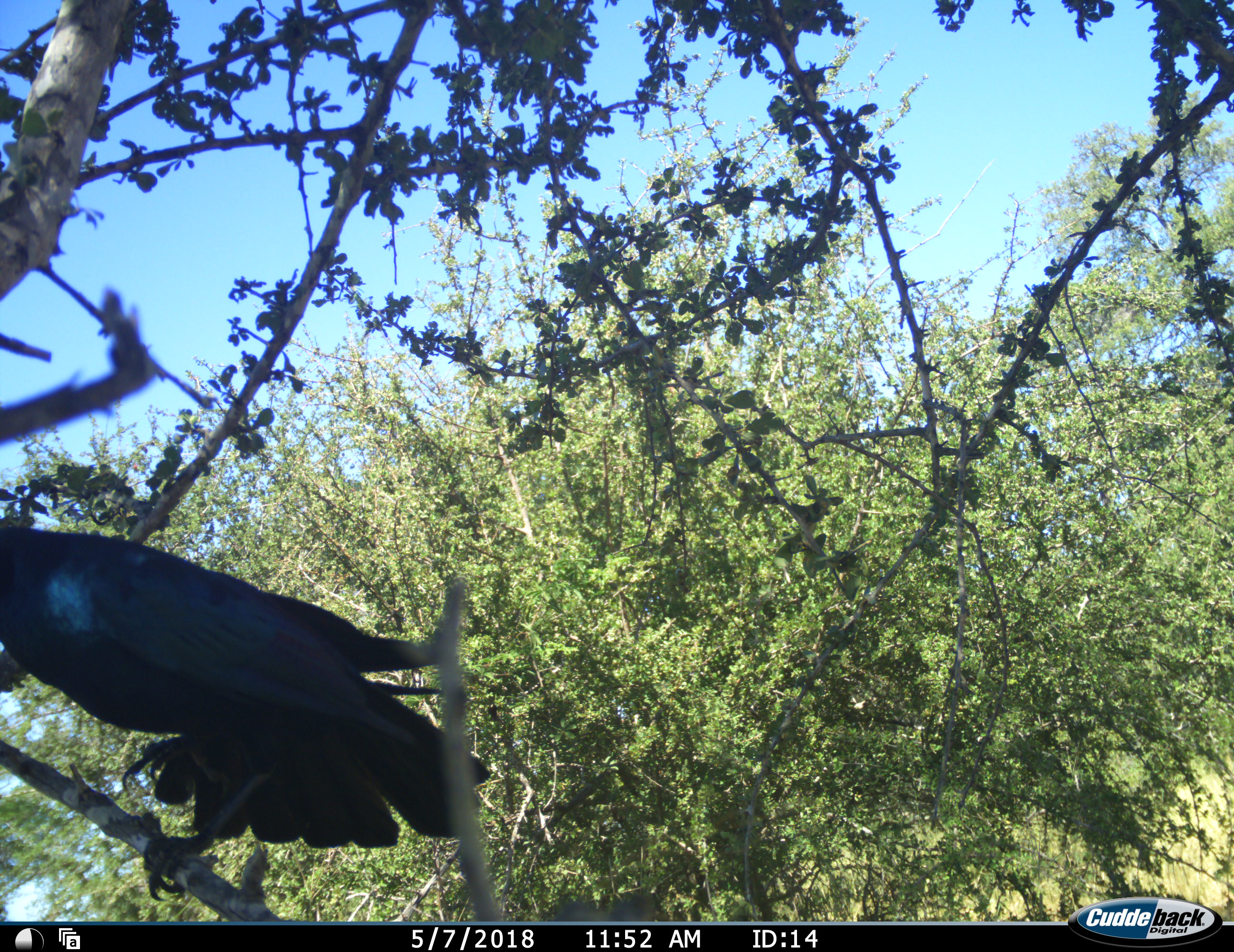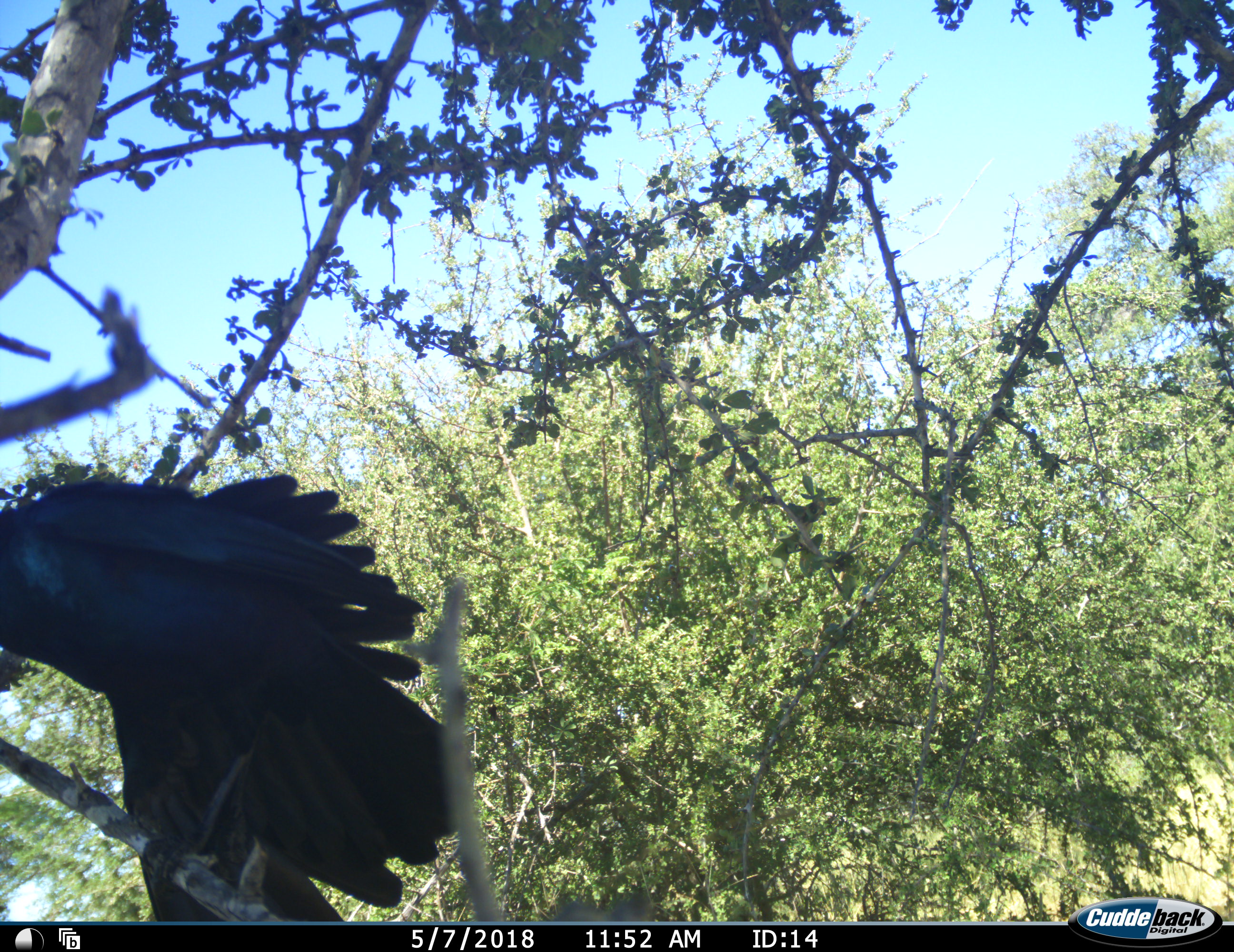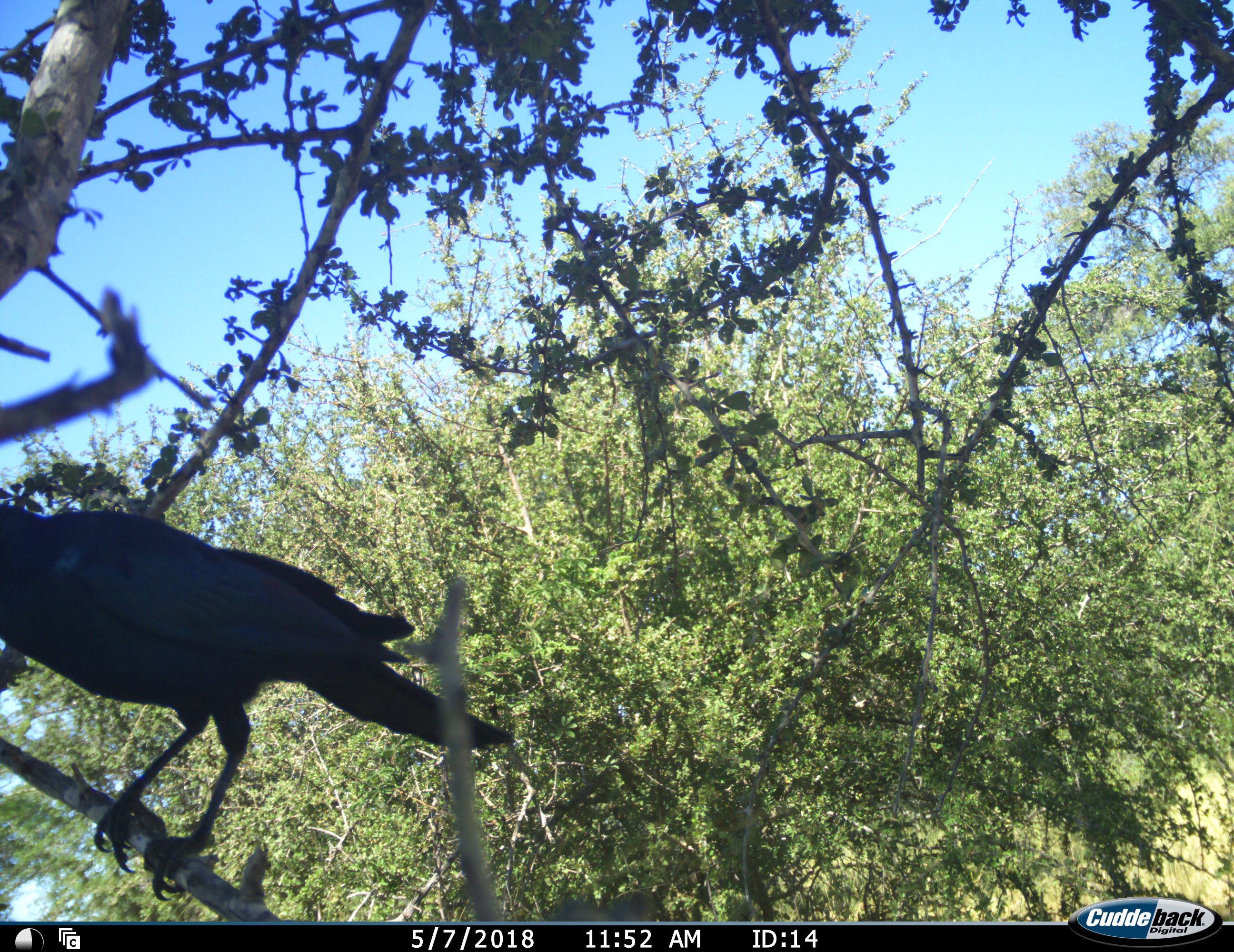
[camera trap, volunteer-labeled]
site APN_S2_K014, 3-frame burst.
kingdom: Animalia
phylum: Chordata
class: Aves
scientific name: Aves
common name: bird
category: birdother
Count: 1.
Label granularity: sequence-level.